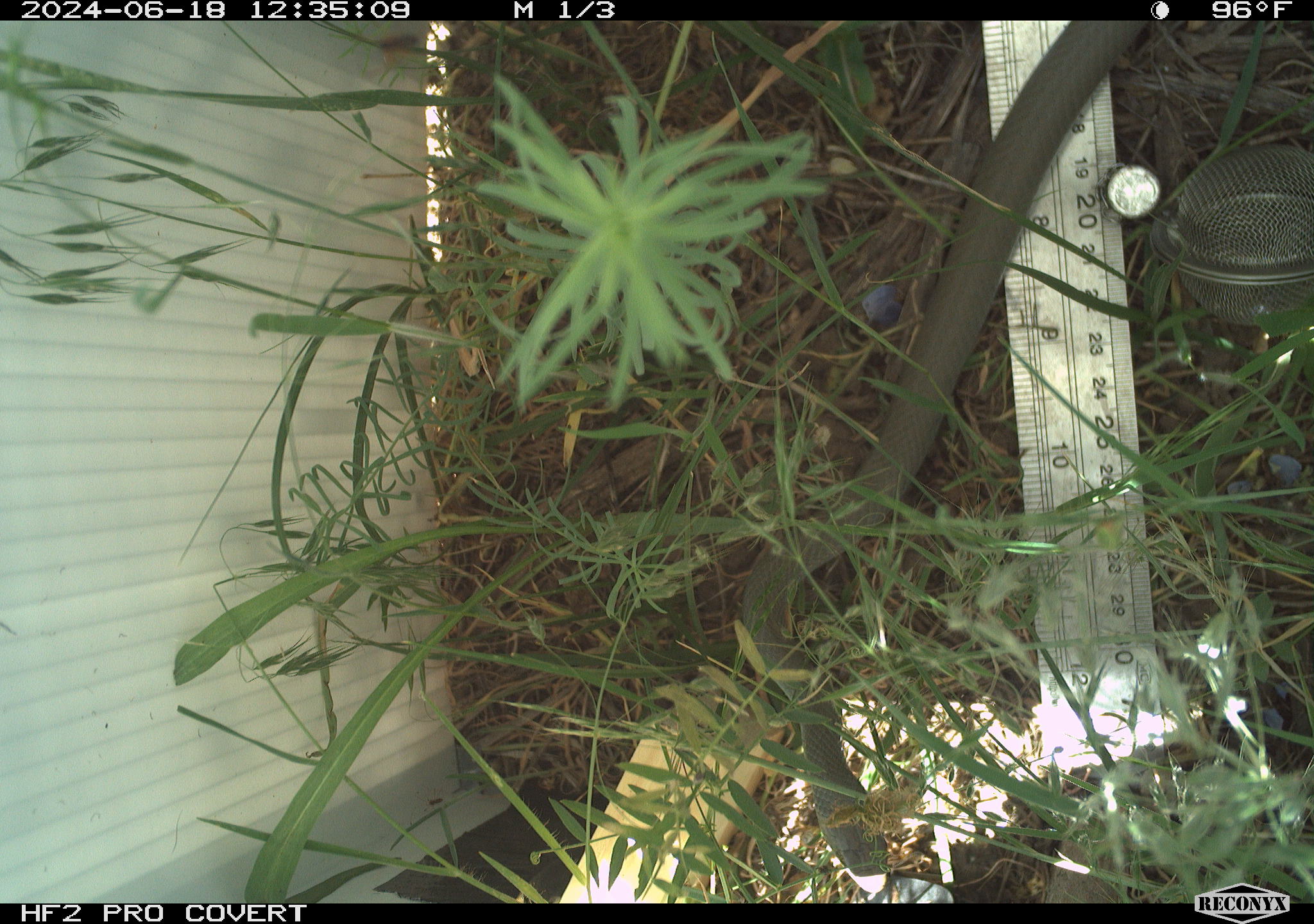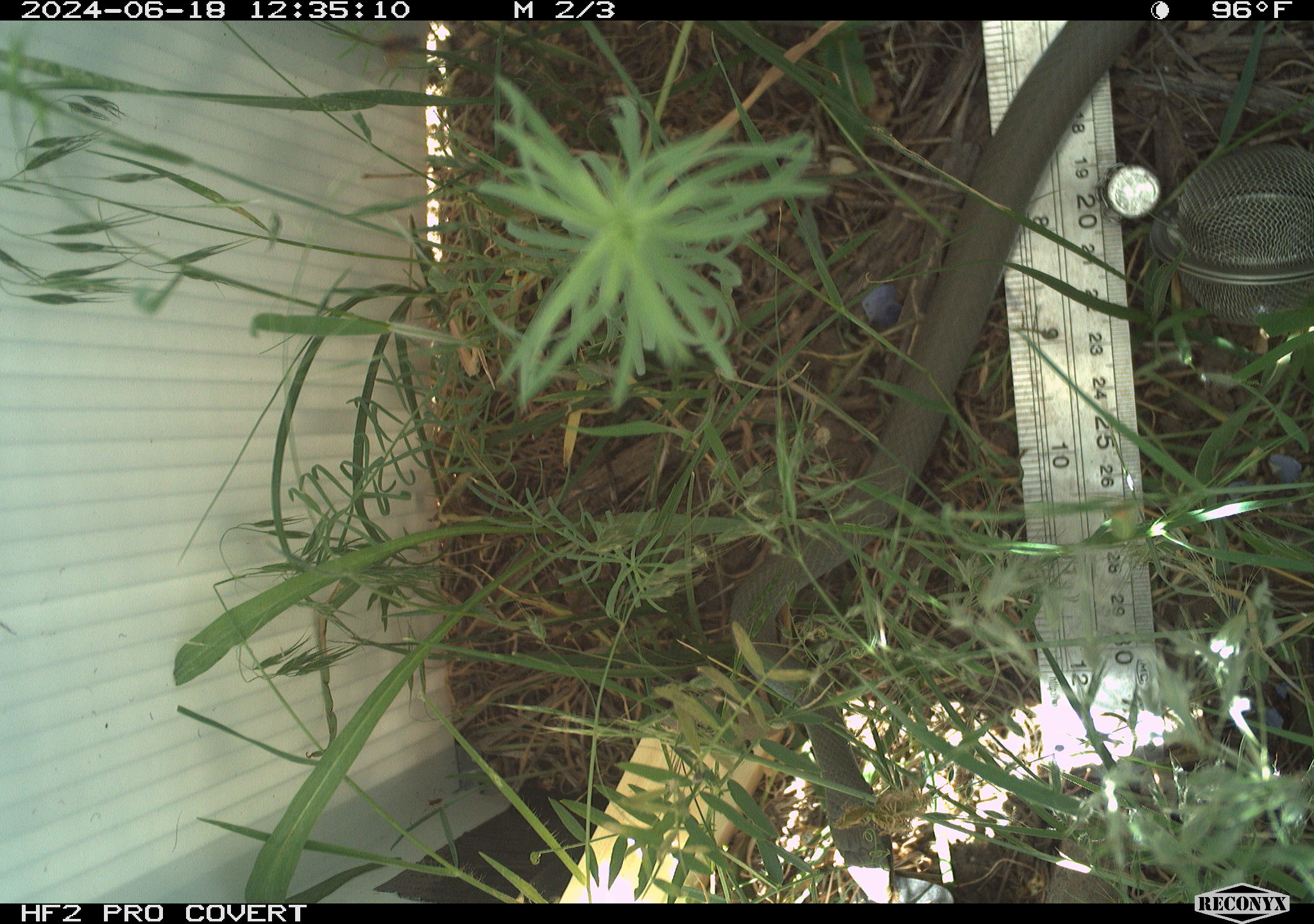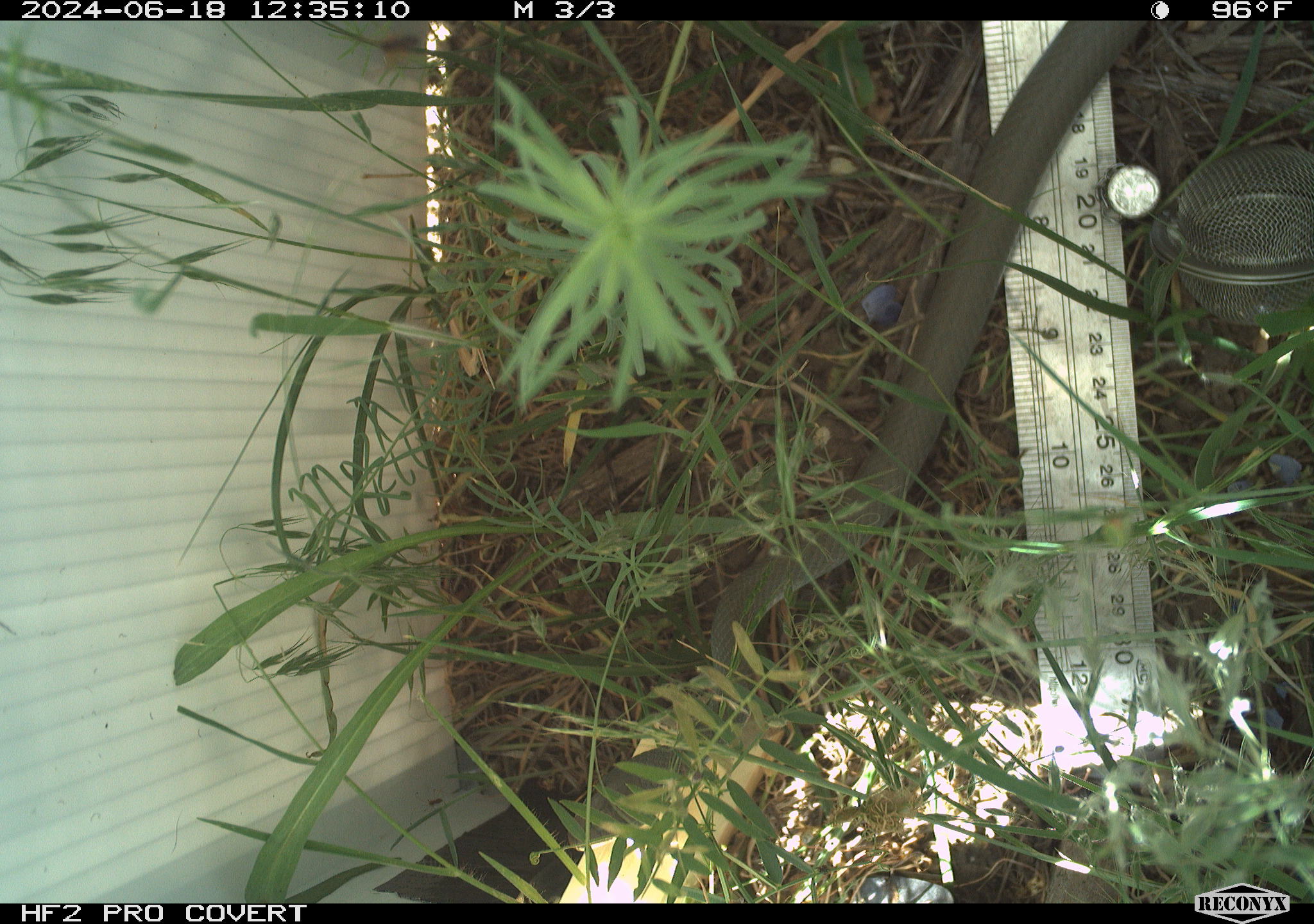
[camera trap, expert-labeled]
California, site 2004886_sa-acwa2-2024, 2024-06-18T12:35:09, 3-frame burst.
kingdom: Animalia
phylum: Chordata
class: Reptilia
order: Squamata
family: Colubridae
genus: Coluber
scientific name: Coluber constrictor mormon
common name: western yellow-bellied racer